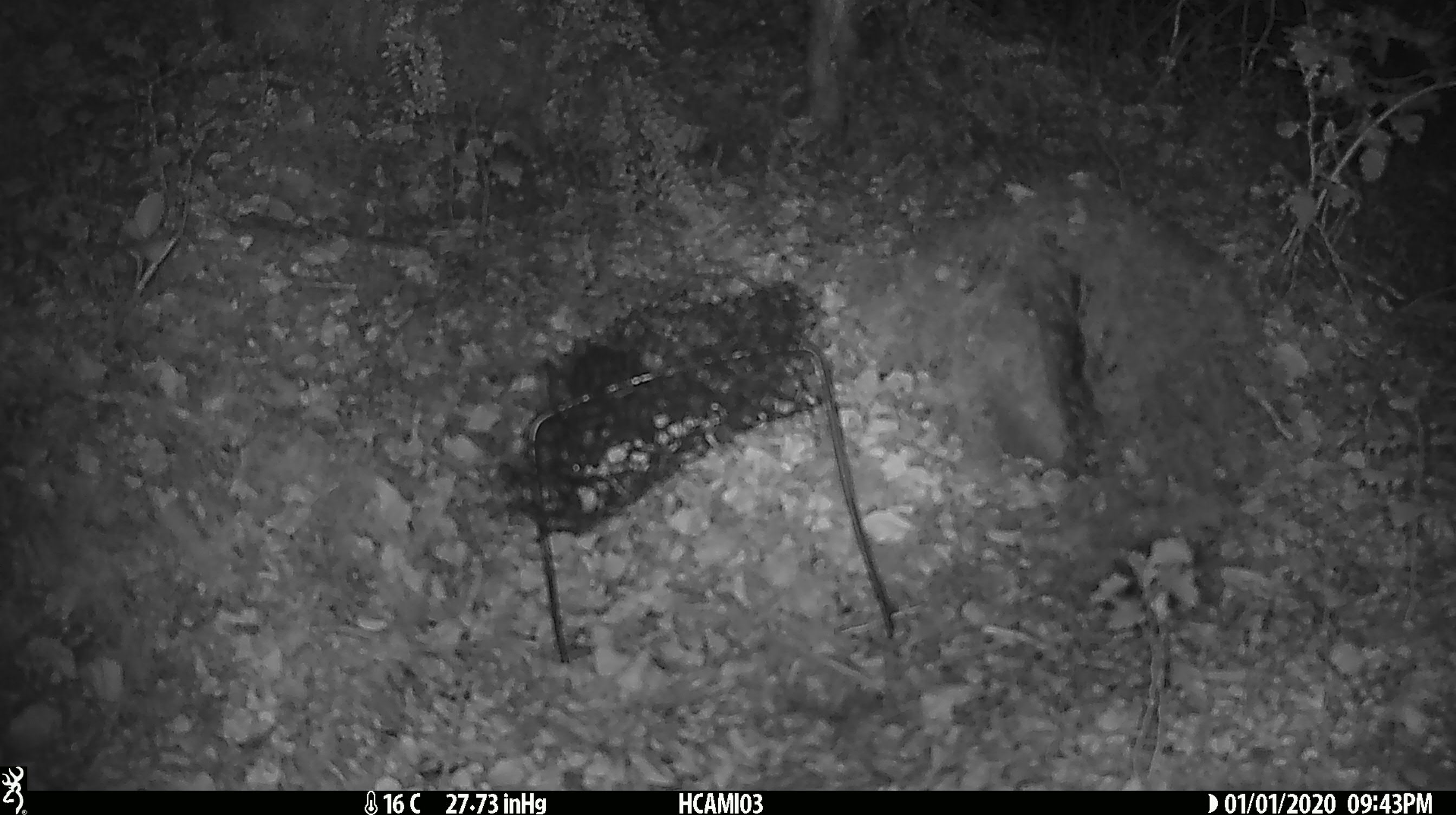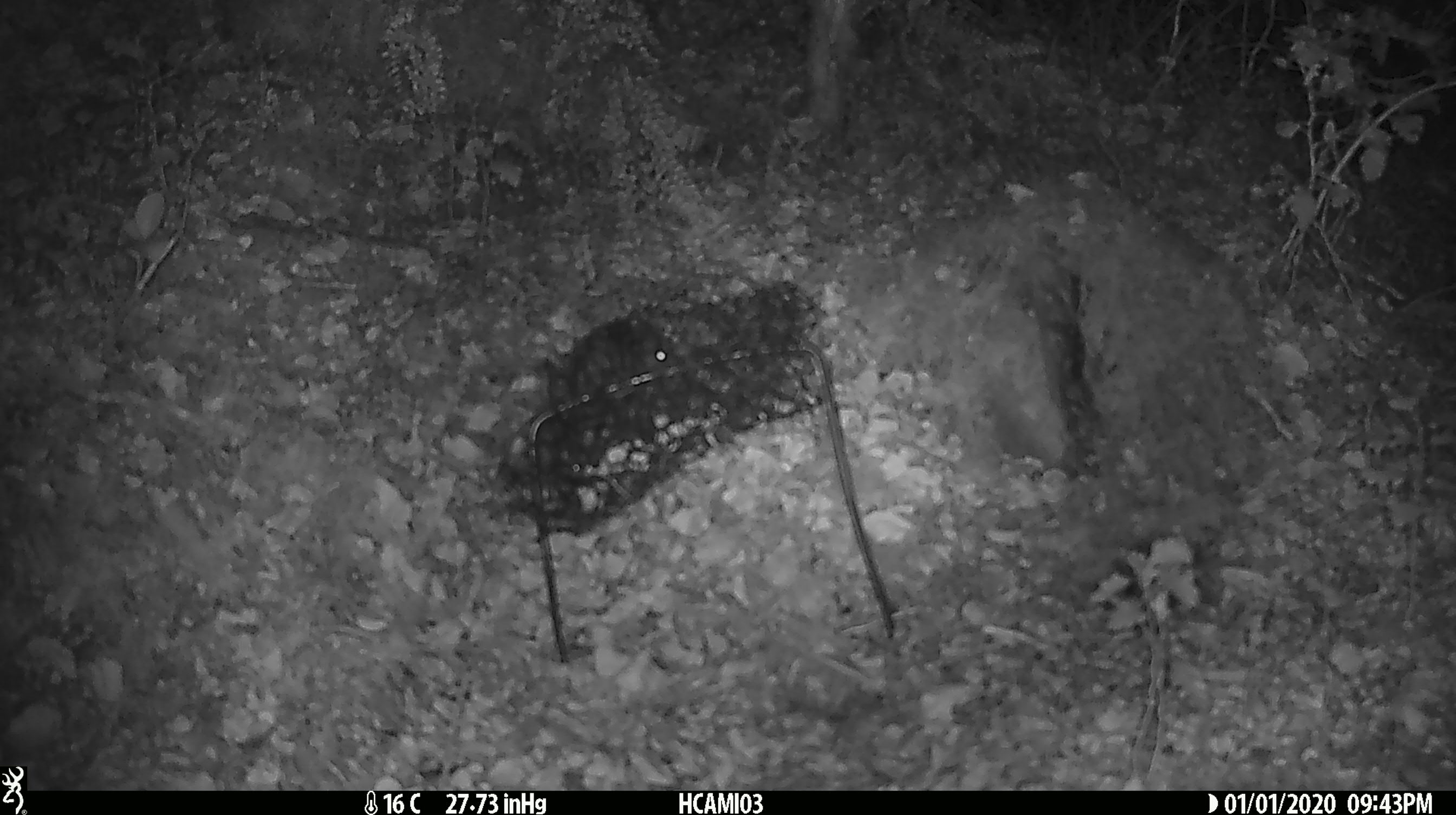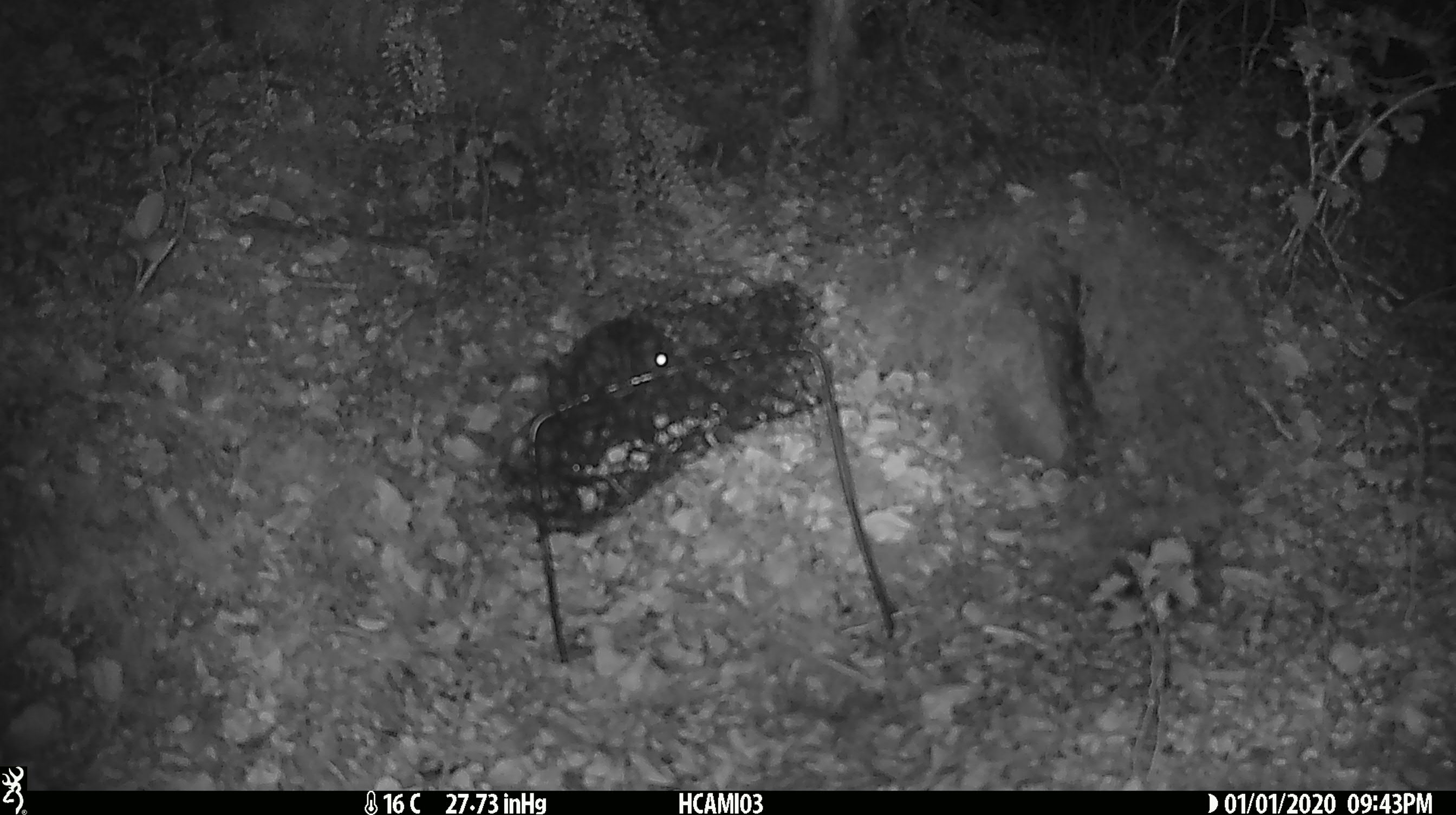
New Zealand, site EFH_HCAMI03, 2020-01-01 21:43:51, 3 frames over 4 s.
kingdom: Animalia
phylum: Chordata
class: Mammalia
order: Rodentia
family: Muridae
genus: Mus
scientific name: Mus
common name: mouse